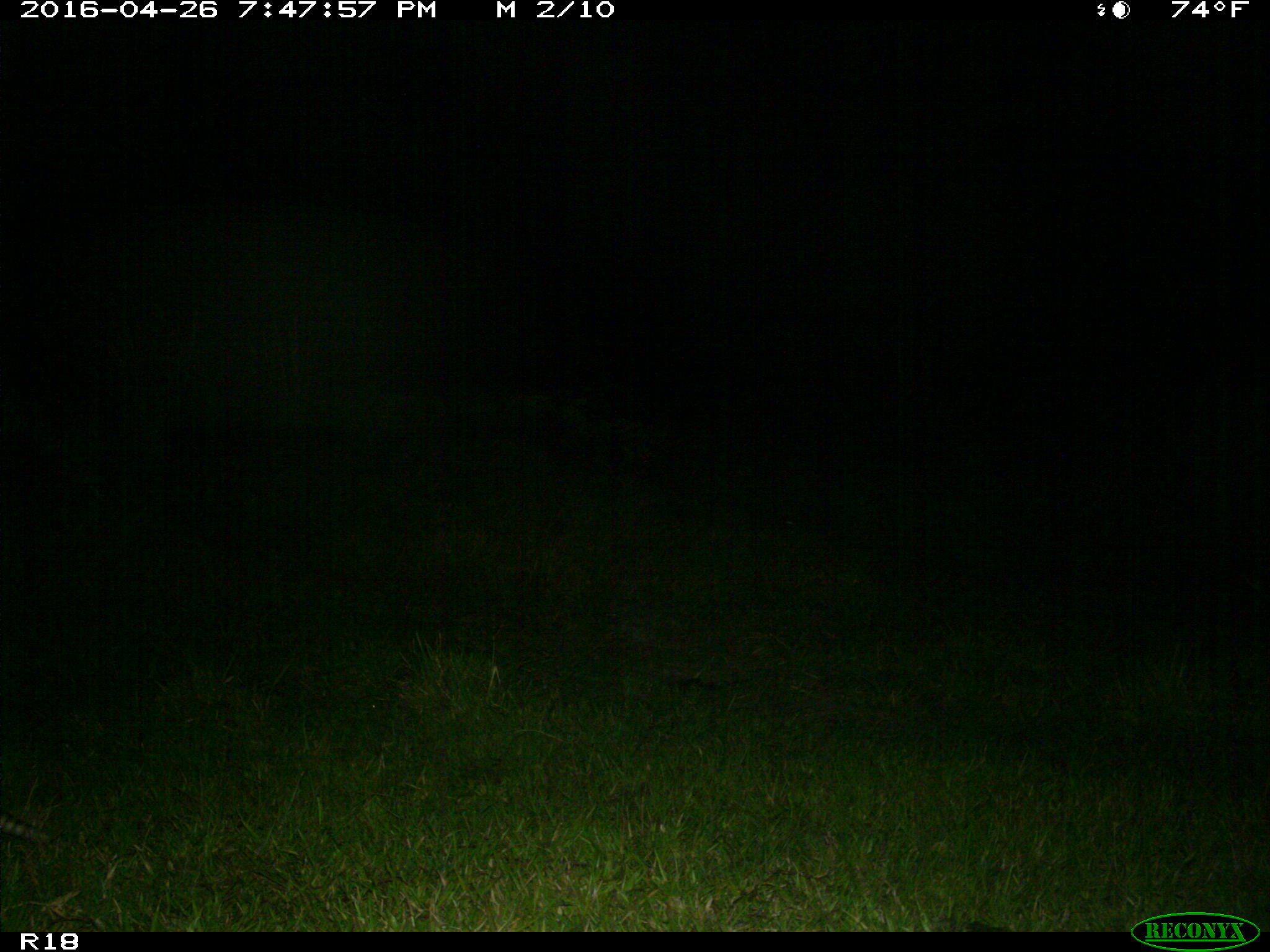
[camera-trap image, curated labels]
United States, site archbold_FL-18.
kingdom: Animalia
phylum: Chordata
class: Mammalia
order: Cingulata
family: Dasypodidae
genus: Dasypus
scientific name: Dasypus novemcinctus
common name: nine-banded armadillo